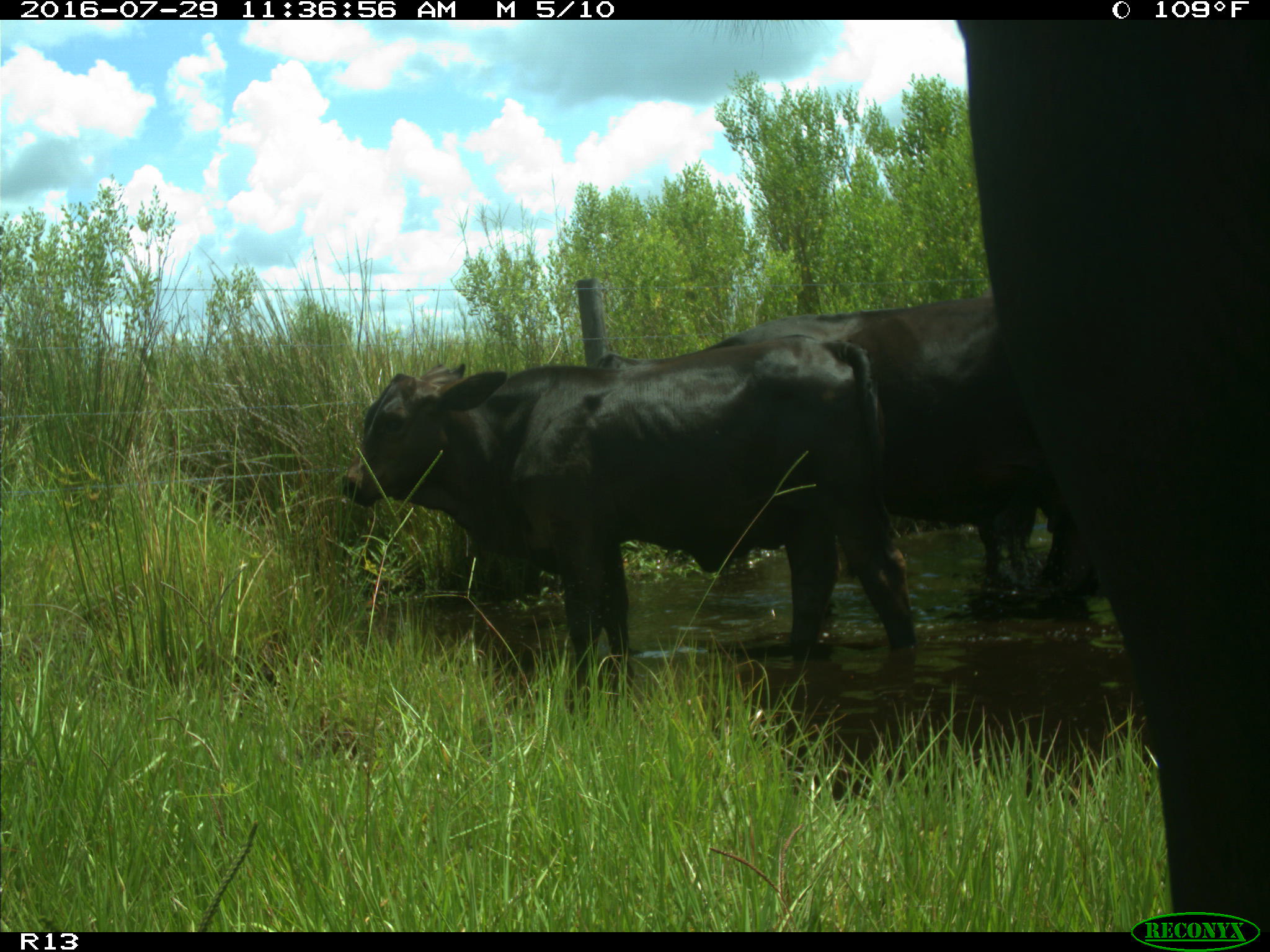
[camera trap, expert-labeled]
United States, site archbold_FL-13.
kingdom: Animalia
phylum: Chordata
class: Mammalia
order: Artiodactyla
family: Bovidae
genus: Bos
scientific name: Bos taurus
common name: domestic cow